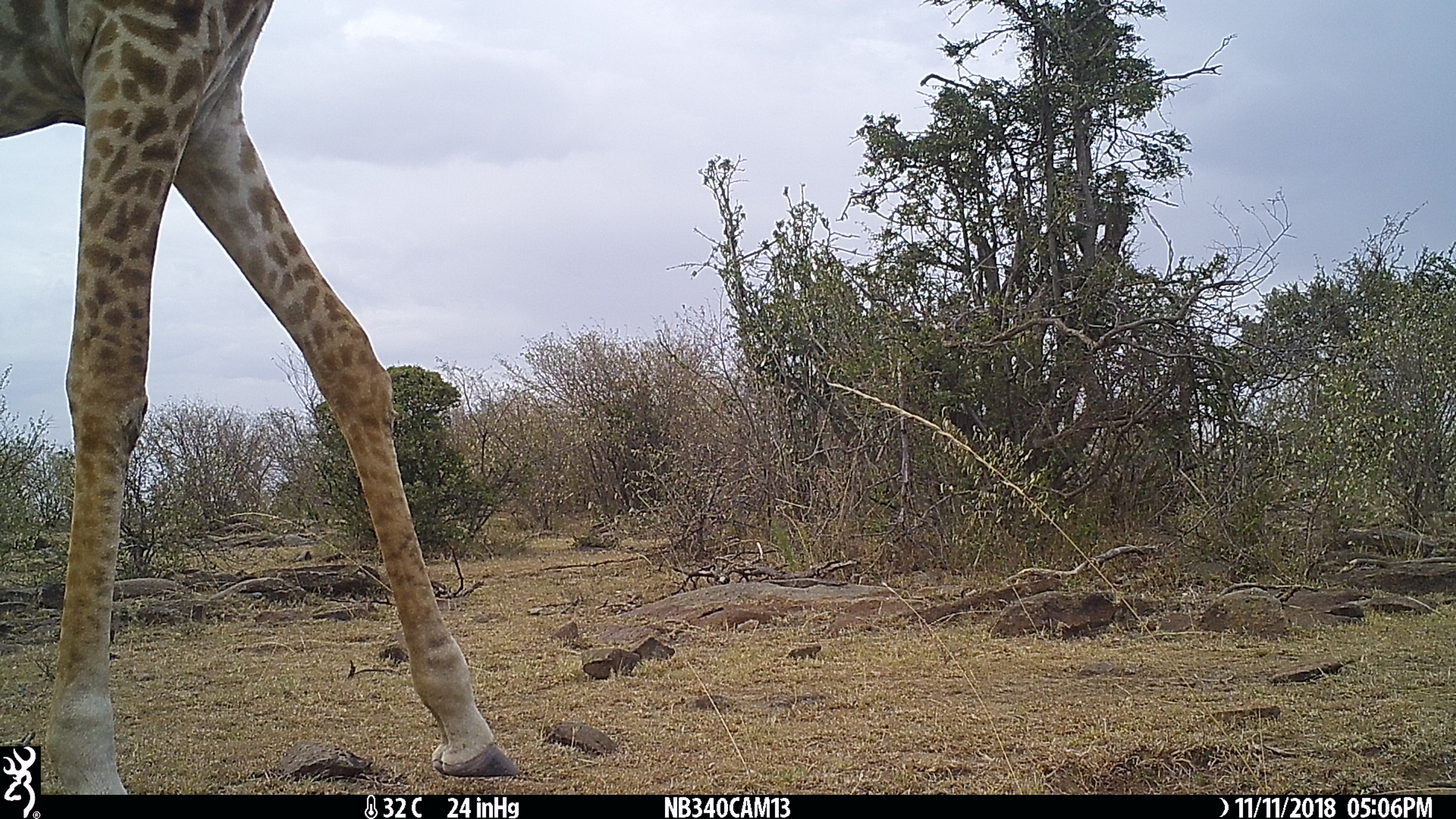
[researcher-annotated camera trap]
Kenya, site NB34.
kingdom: Animalia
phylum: Chordata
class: Mammalia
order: Artiodactyla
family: Giraffidae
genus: Giraffa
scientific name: Giraffa camelopardalis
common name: northern giraffe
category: giraffe